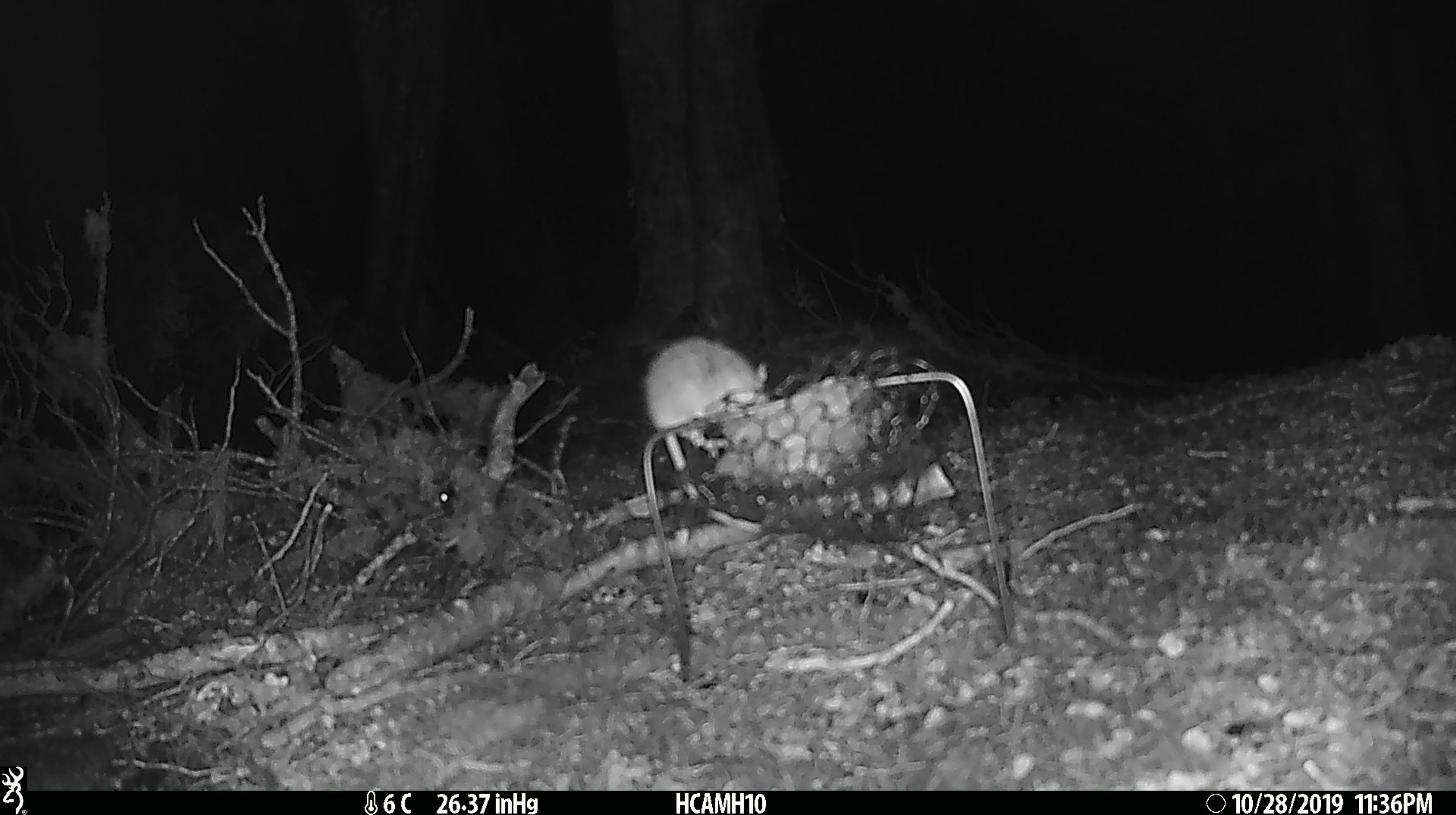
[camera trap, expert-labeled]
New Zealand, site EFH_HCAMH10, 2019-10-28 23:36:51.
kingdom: Animalia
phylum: Chordata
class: Mammalia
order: Rodentia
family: Muridae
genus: Mus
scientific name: Mus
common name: mouse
Mouse (Mus).